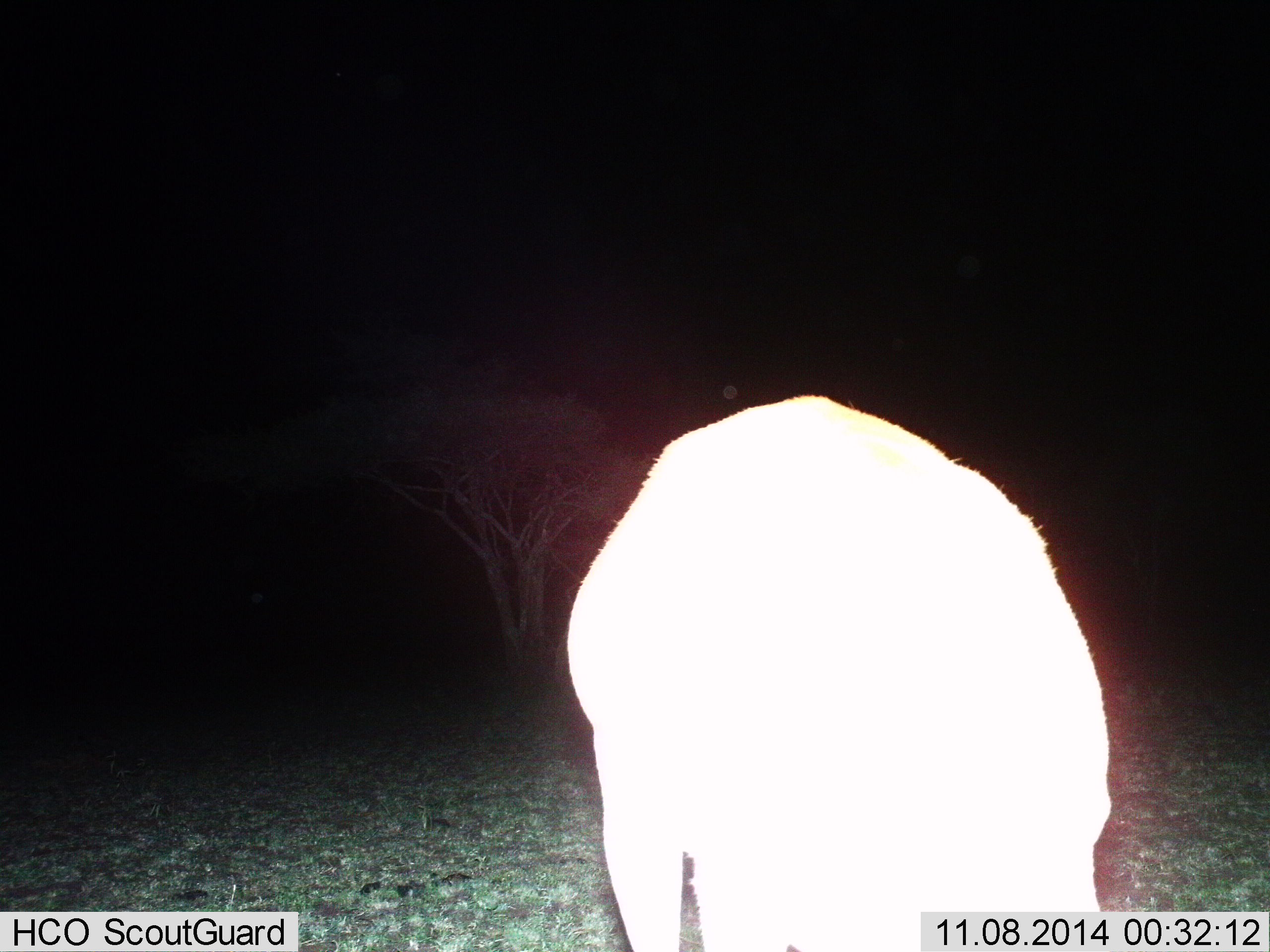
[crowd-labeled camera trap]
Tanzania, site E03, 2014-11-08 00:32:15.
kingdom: Animalia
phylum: Chordata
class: Mammalia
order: Artiodactyla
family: Bovidae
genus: Eudorcas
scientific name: Eudorcas thomsonii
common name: thomson's gazelle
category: gazellethomsons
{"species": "gazellethomsons (thomson's gazelle) (Eudorcas thomsonii)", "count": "1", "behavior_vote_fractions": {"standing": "17%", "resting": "0%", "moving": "0%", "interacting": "0%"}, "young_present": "0%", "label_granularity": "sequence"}